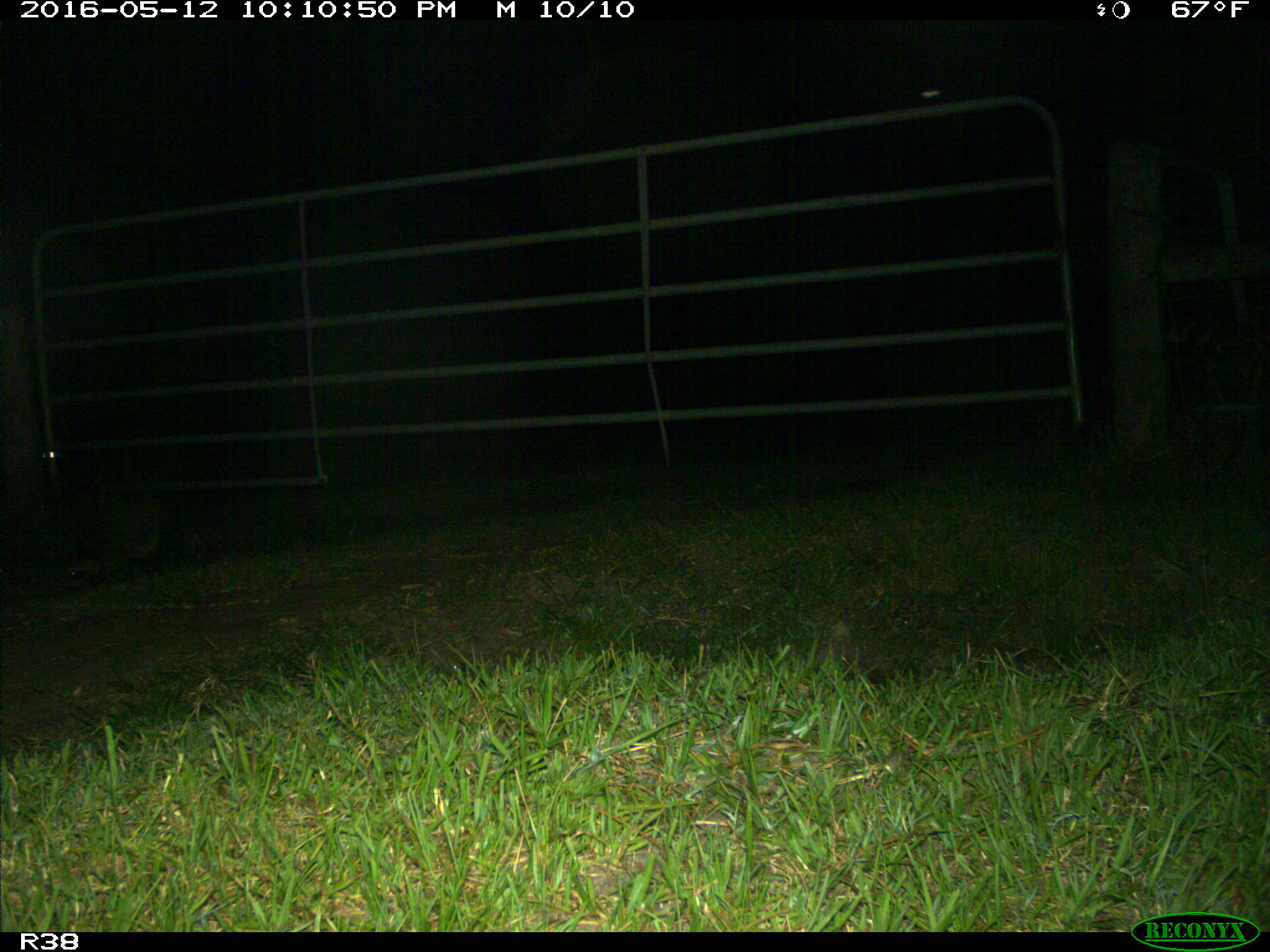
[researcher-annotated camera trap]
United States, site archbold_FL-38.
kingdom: Animalia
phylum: Chordata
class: Mammalia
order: Carnivora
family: Procyonidae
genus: Procyon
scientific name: Procyon lotor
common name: common raccoon